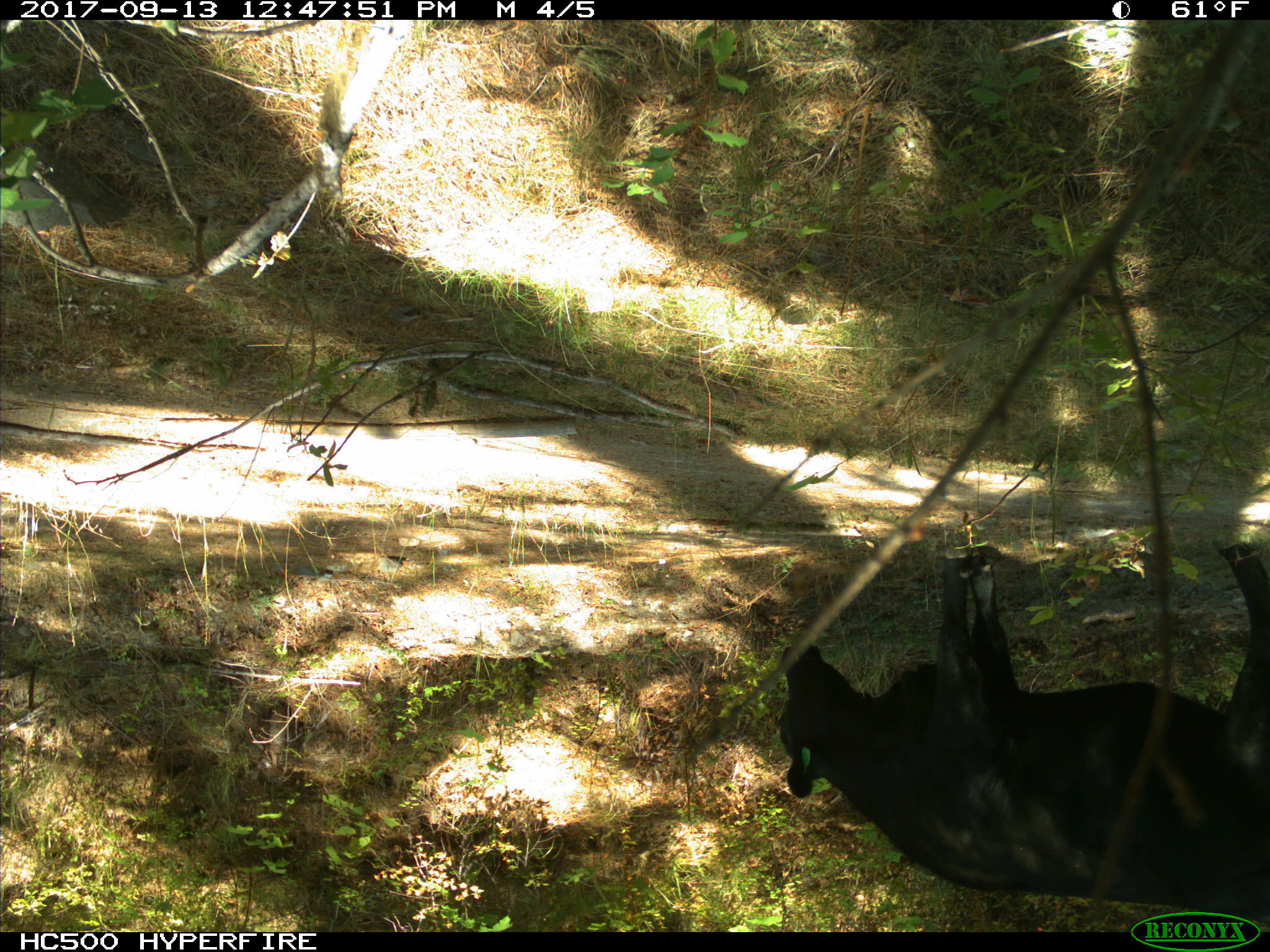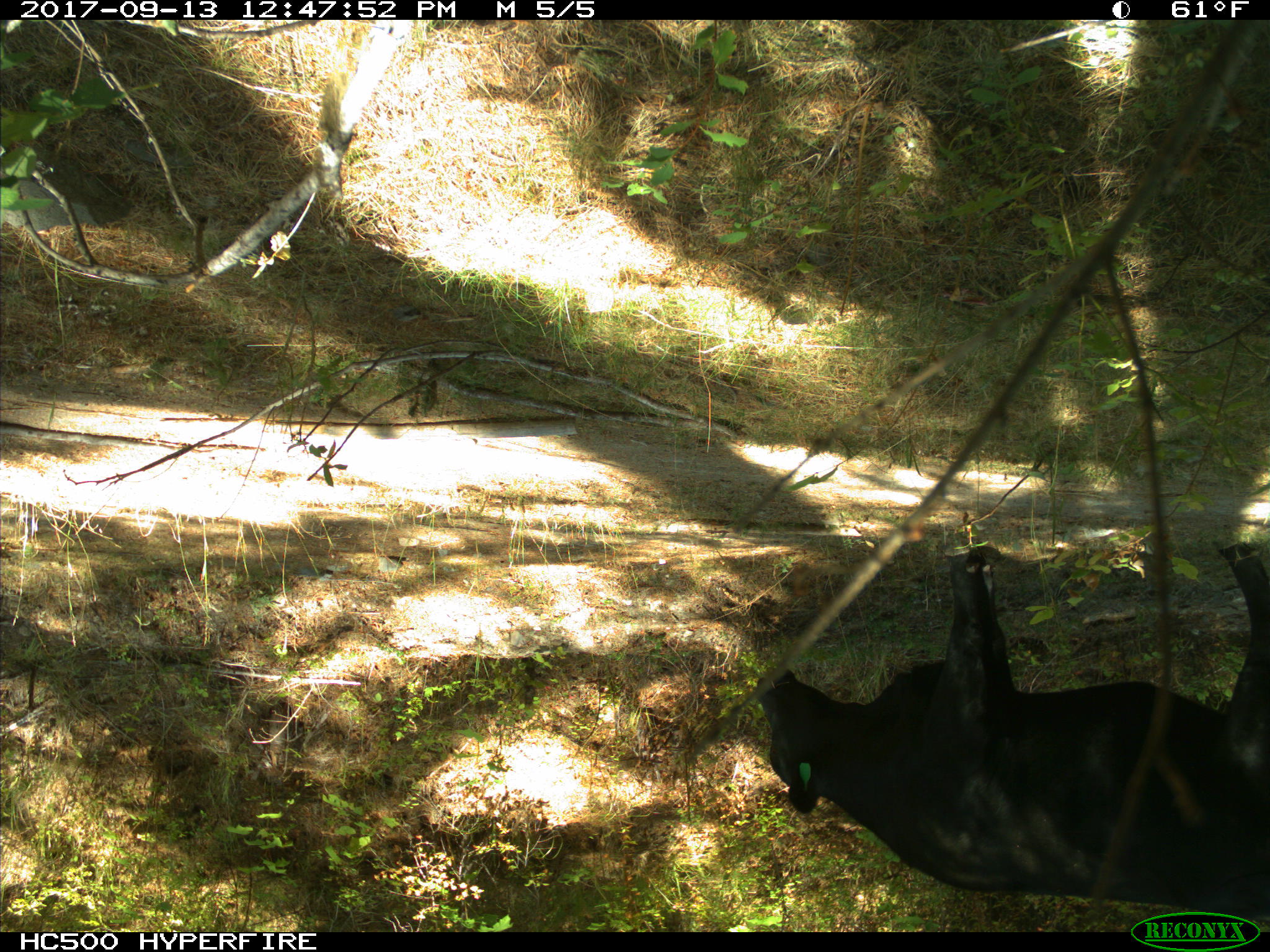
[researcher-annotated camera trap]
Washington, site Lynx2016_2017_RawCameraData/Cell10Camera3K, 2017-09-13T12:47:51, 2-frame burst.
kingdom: Animalia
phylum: Chordata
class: Mammalia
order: Artiodactyla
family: Bovidae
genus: Bos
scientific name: Bos taurus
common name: domestic cattle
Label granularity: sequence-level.